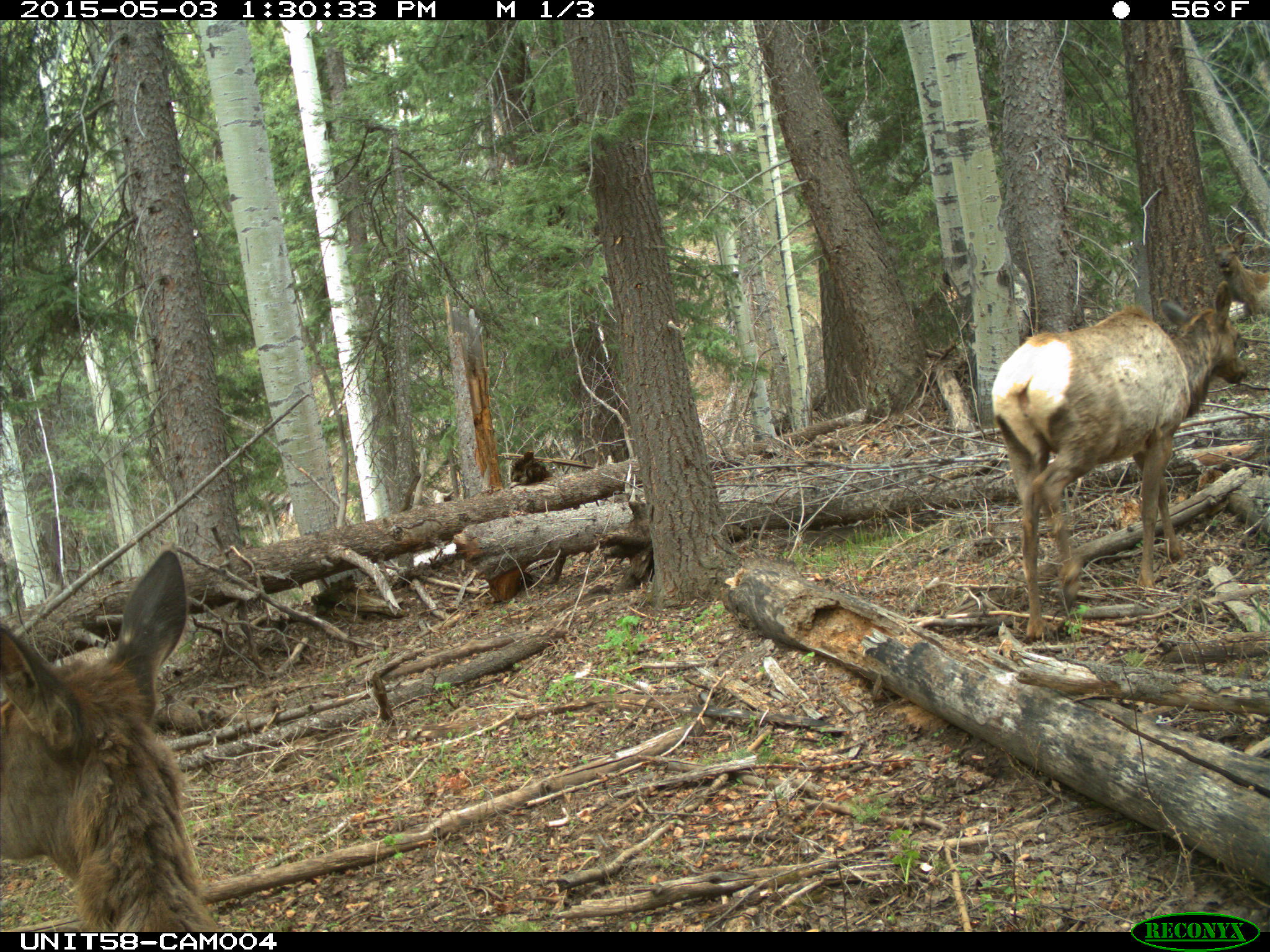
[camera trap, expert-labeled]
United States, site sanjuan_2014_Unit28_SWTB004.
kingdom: Animalia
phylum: Chordata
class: Mammalia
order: Artiodactyla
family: Cervidae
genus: Cervus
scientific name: Cervus elaphus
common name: red deer